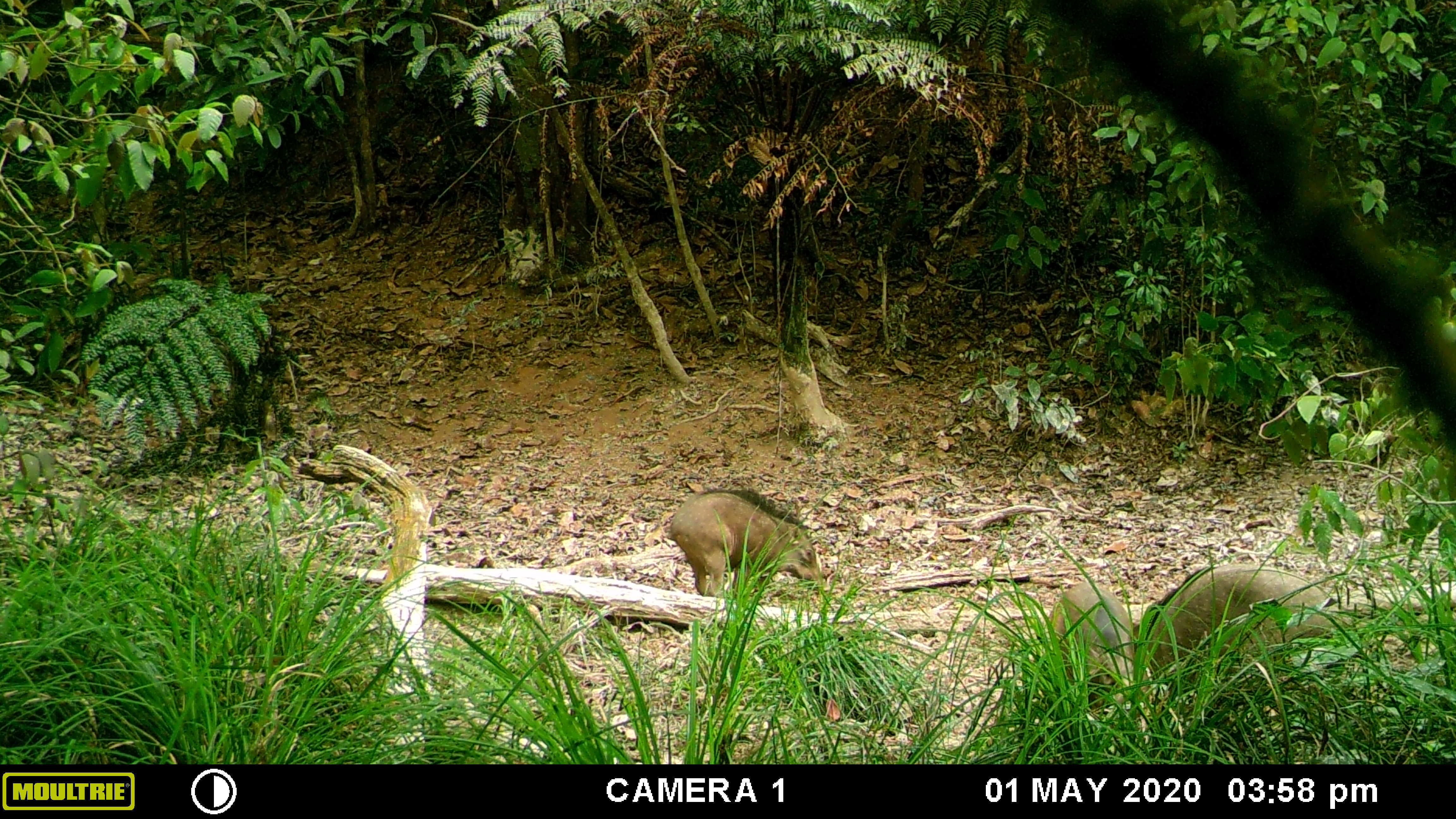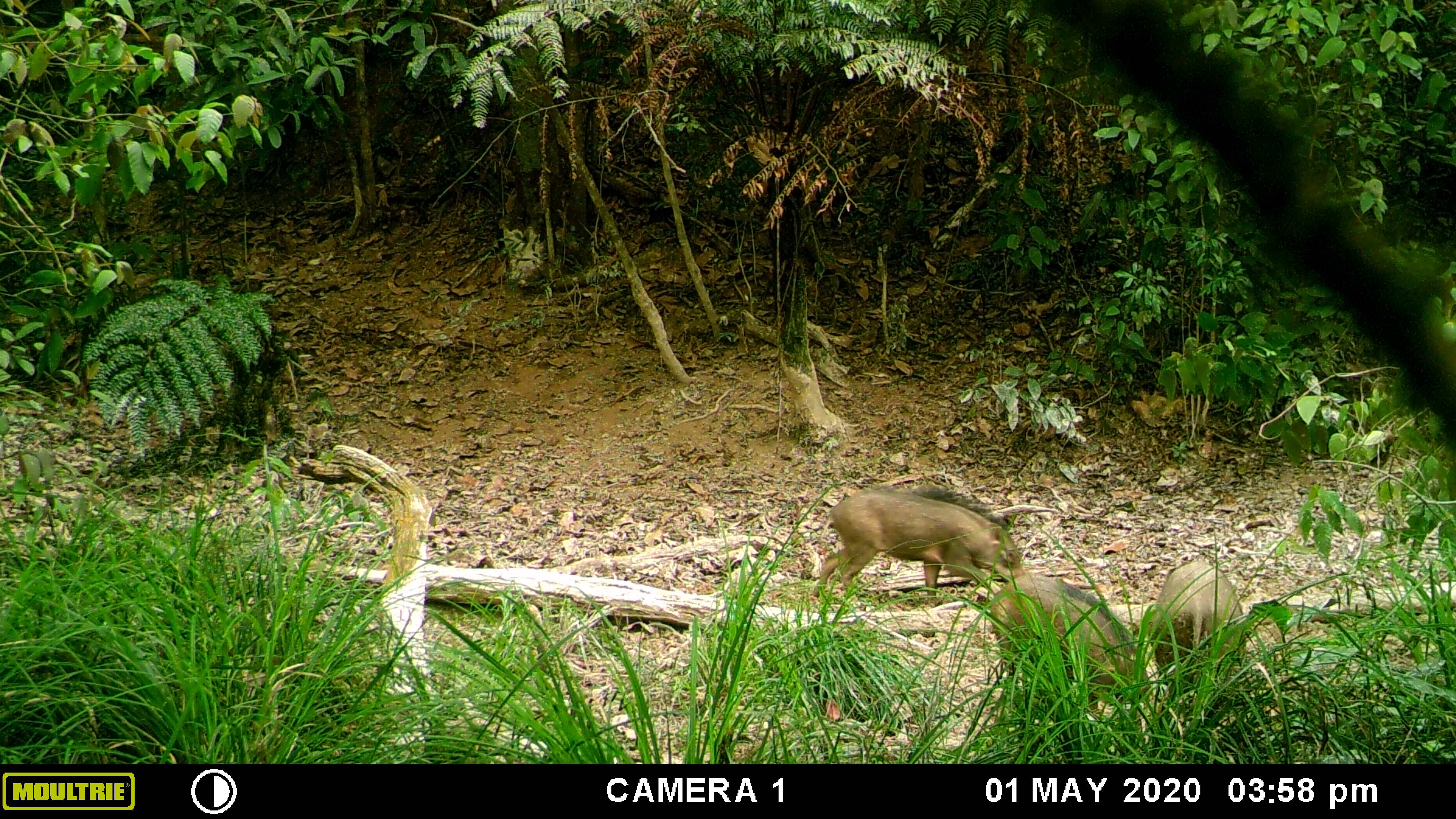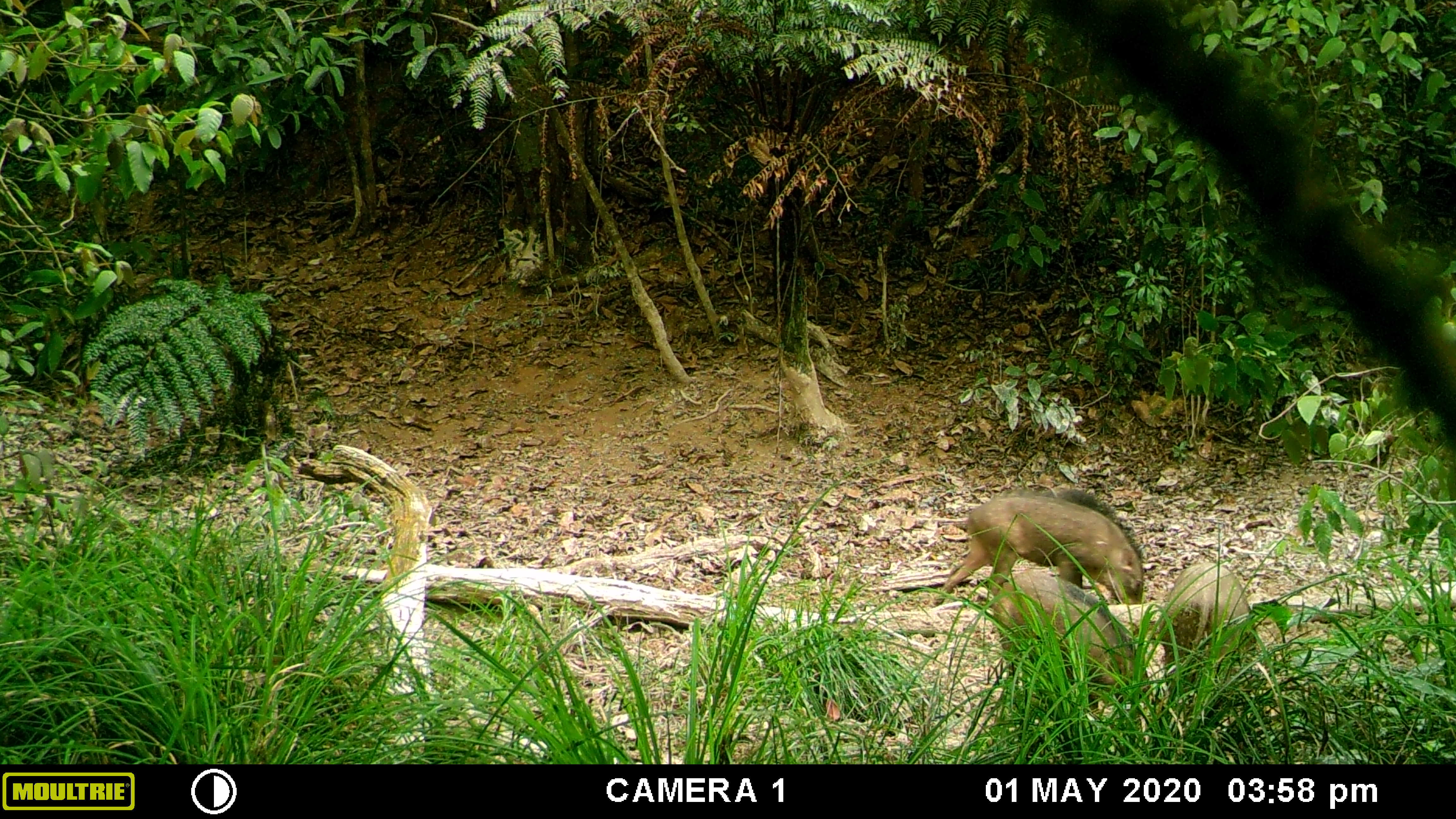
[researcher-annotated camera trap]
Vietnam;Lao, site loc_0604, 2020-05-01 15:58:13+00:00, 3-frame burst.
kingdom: Animalia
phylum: Chordata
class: Mammalia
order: Artiodactyla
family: Suidae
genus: Sus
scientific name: Sus scrofa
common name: eurasian wild pig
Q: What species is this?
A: Eurasian wild pig (Sus scrofa).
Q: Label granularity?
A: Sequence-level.